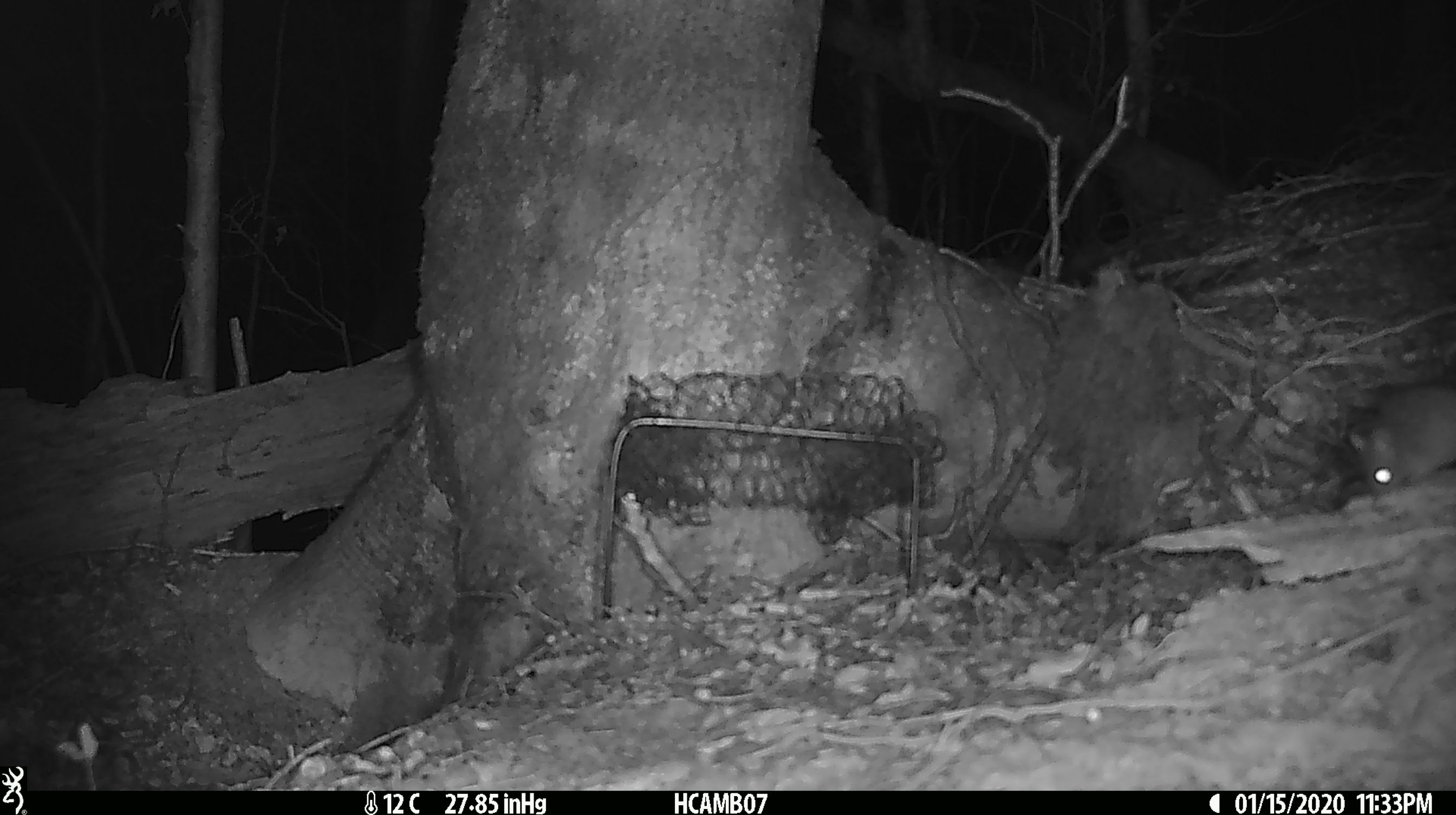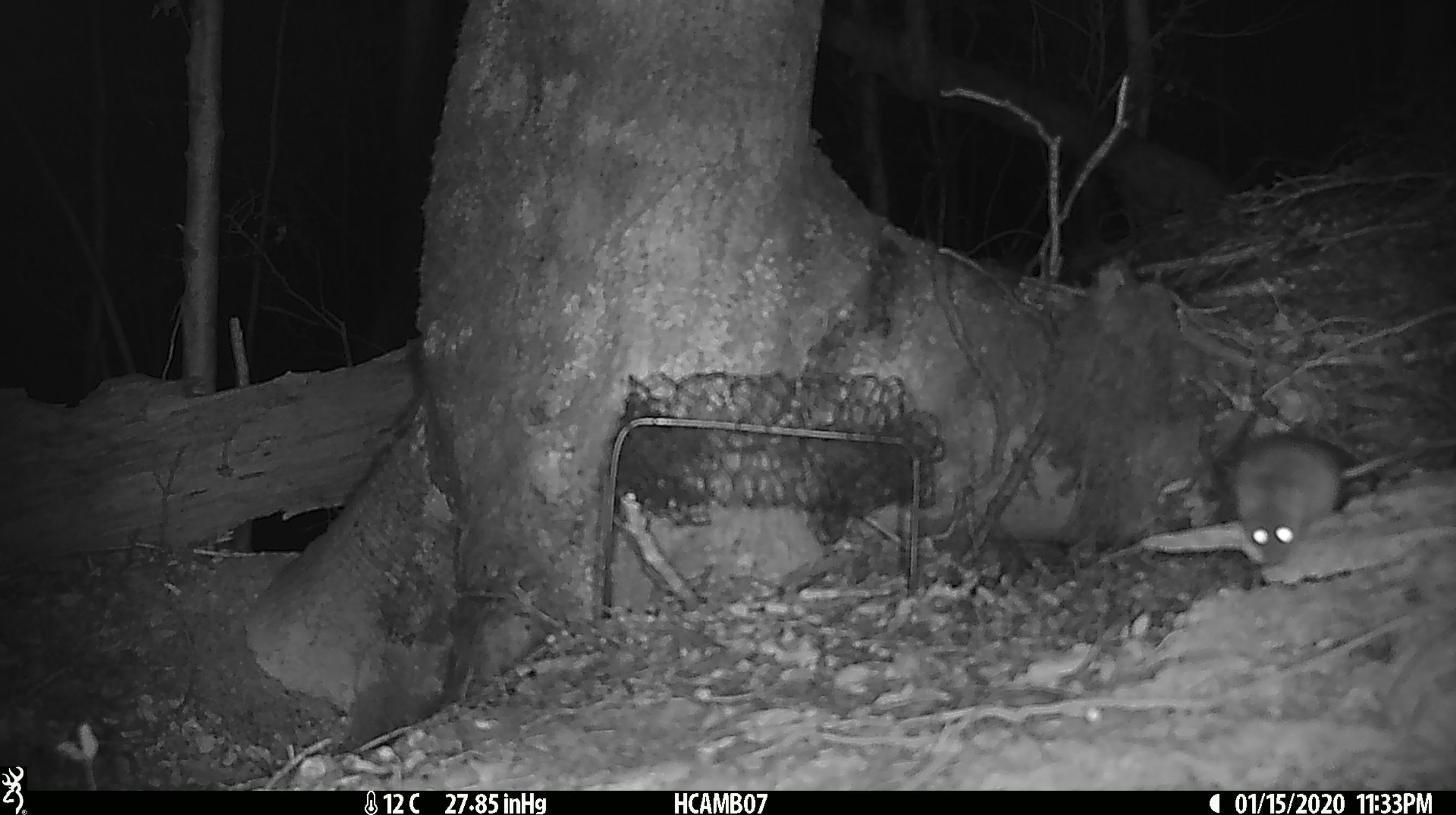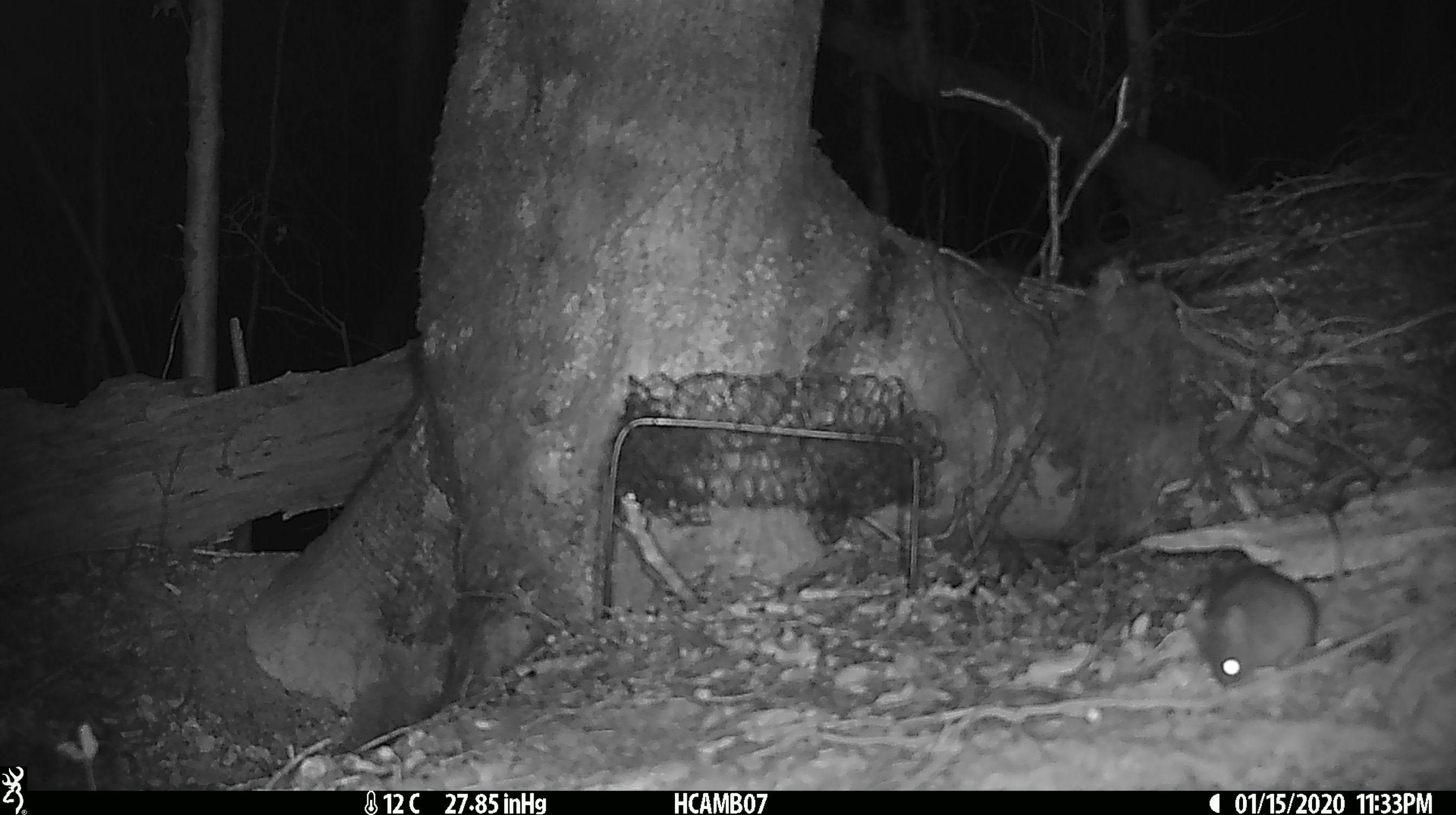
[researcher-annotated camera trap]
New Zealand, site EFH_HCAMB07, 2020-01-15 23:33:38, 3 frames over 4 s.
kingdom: Animalia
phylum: Chordata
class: Mammalia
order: Rodentia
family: Muridae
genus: Mus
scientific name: Mus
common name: mouse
Mouse (Mus).